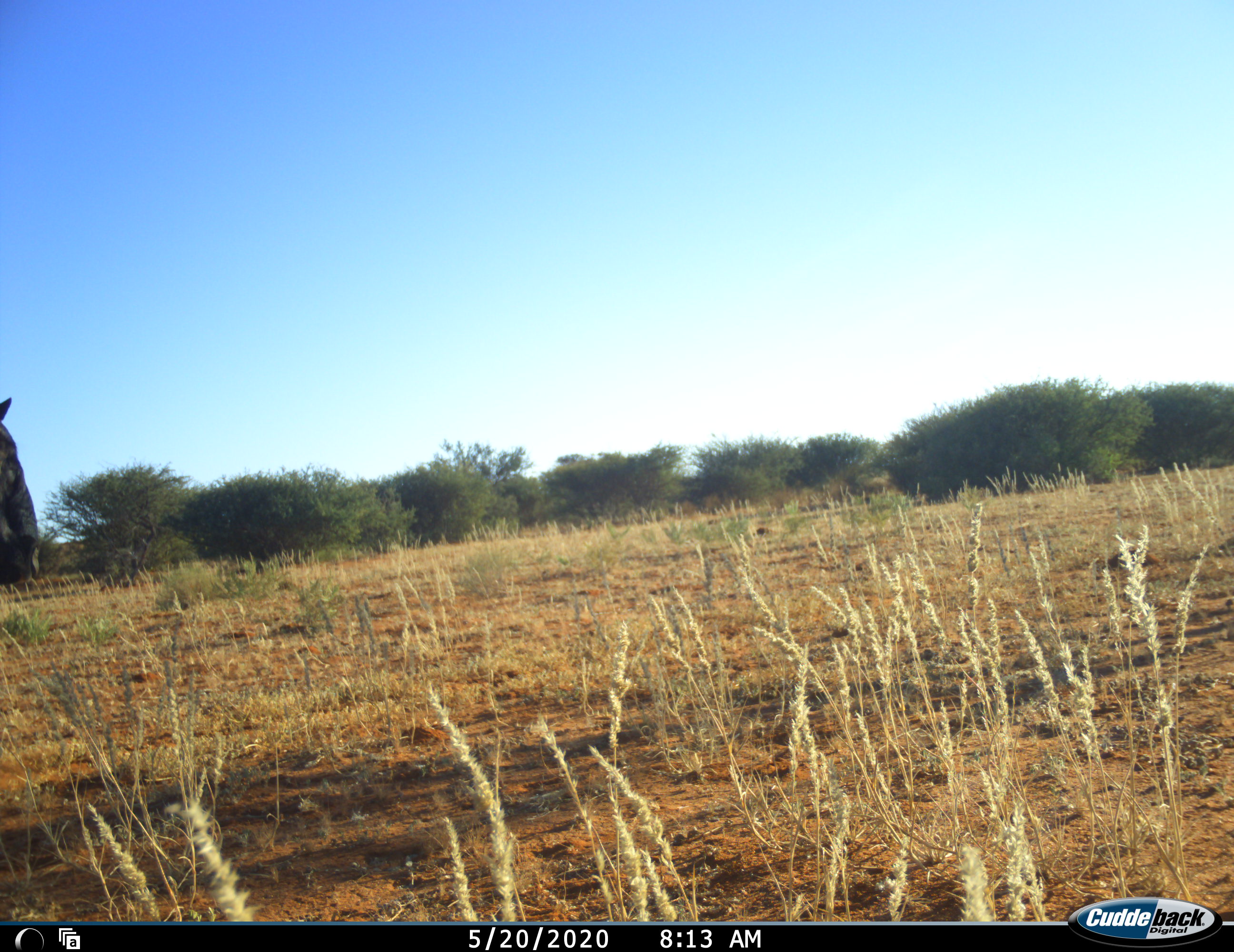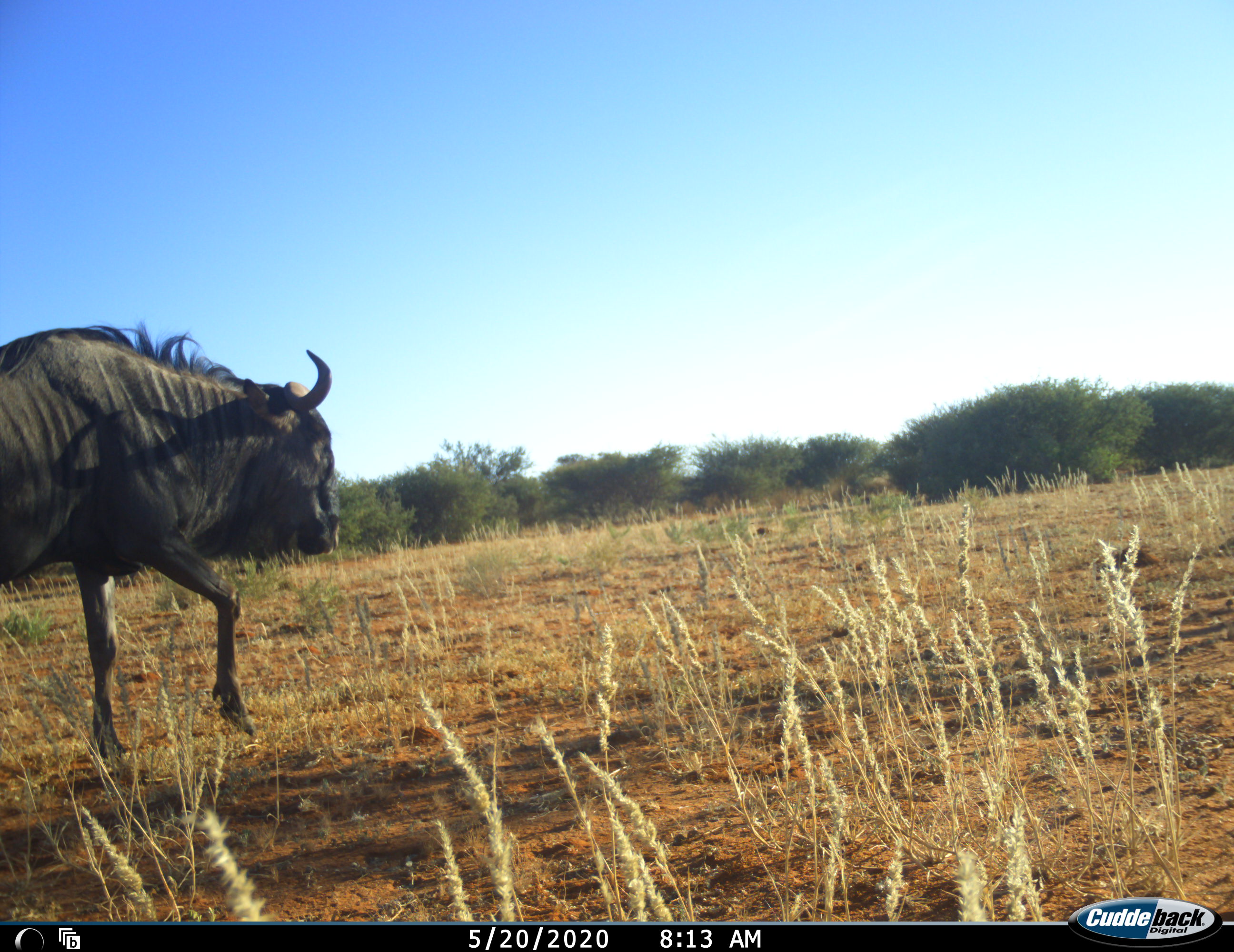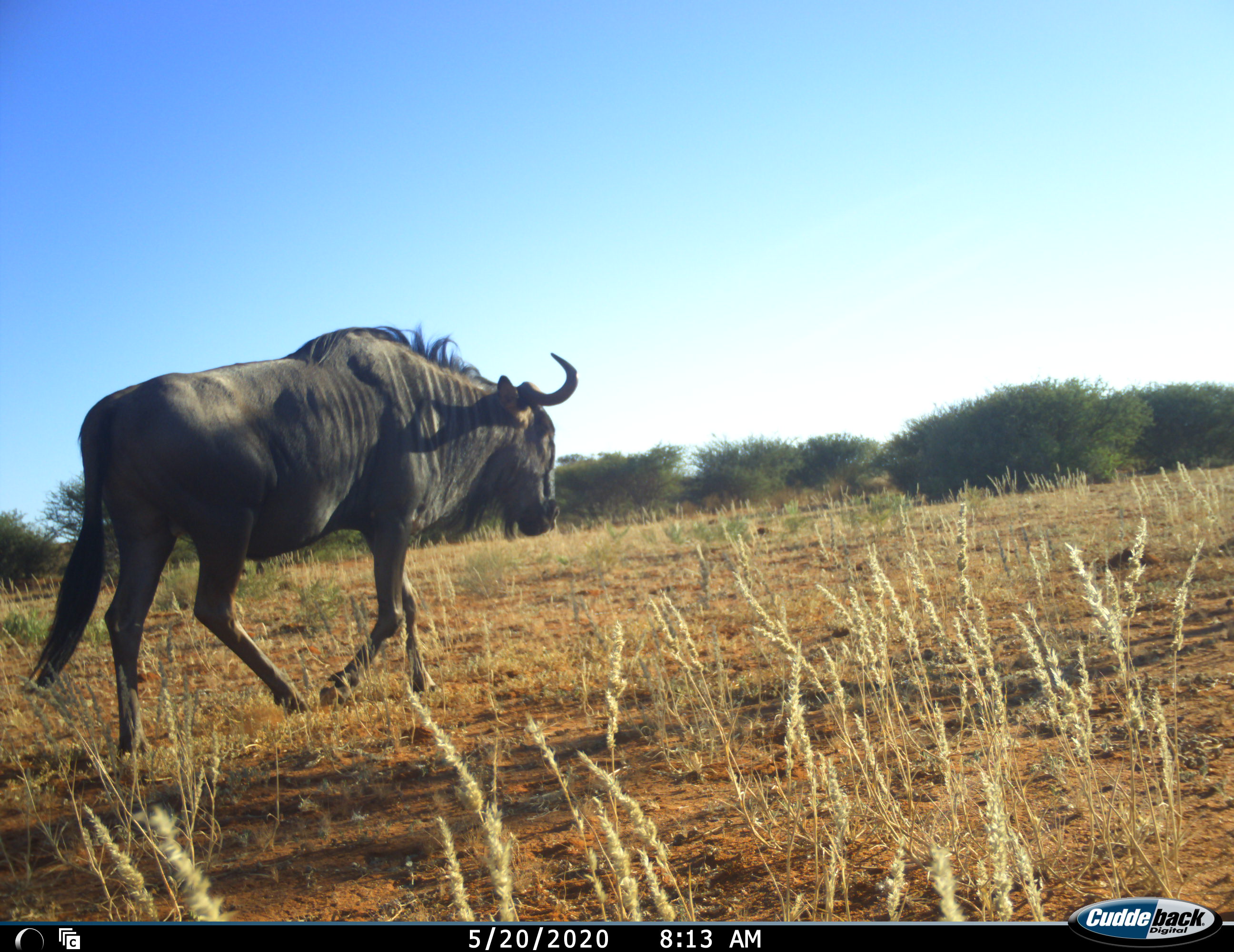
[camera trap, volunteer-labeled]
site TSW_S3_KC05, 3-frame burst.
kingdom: Animalia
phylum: Chordata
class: Mammalia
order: Artiodactyla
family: Bovidae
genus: Connochaetes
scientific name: Connochaetes taurinus taurinus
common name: blue wildebeest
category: wildebeestblue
Wildebeestblue (blue wildebeest) (Connochaetes taurinus taurinus), count 1. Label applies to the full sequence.